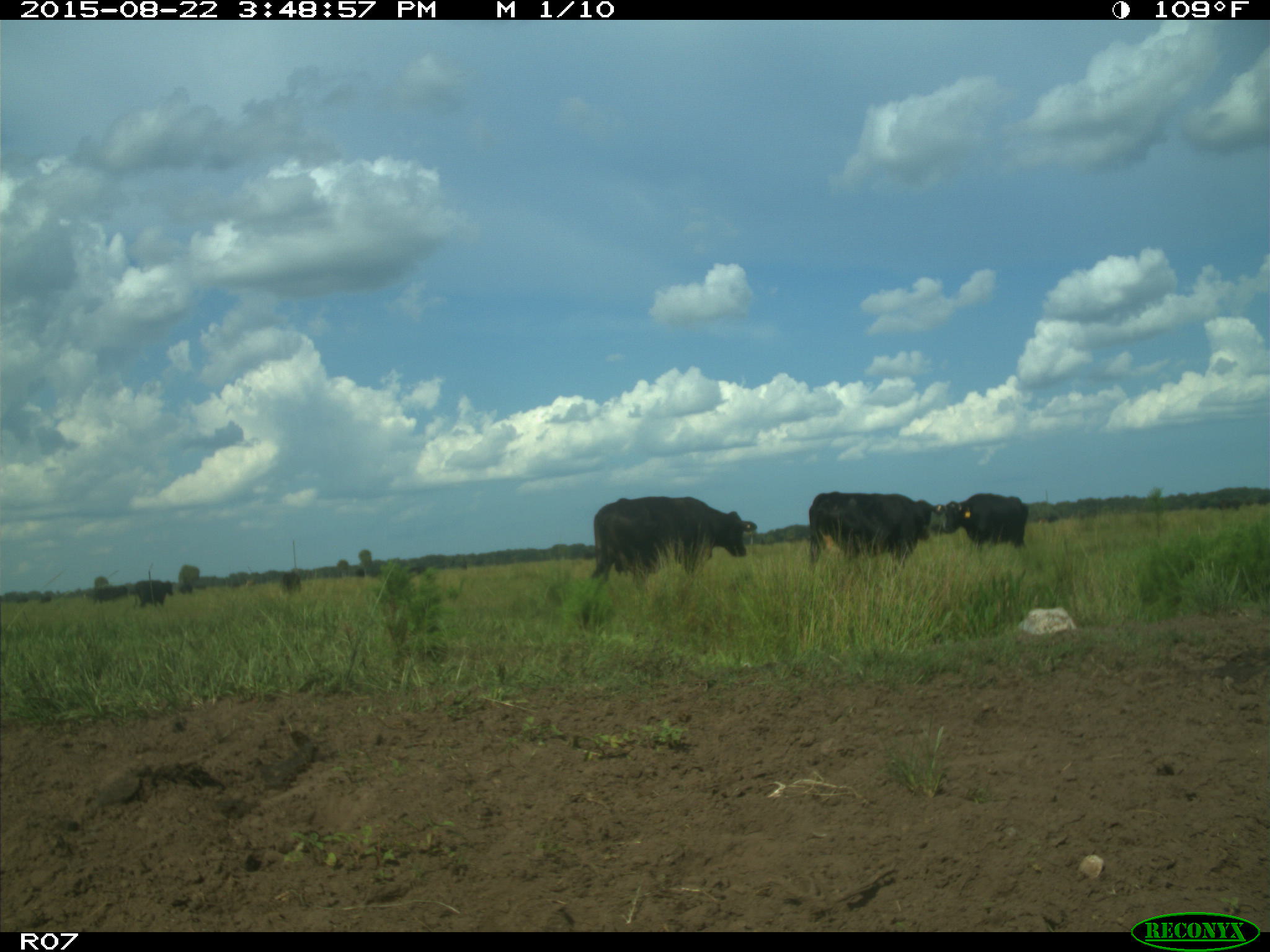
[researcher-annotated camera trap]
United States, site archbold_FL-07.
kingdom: Animalia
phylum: Chordata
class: Mammalia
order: Artiodactyla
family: Bovidae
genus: Bos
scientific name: Bos taurus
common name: domestic cow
Bos taurus (domestic cow).